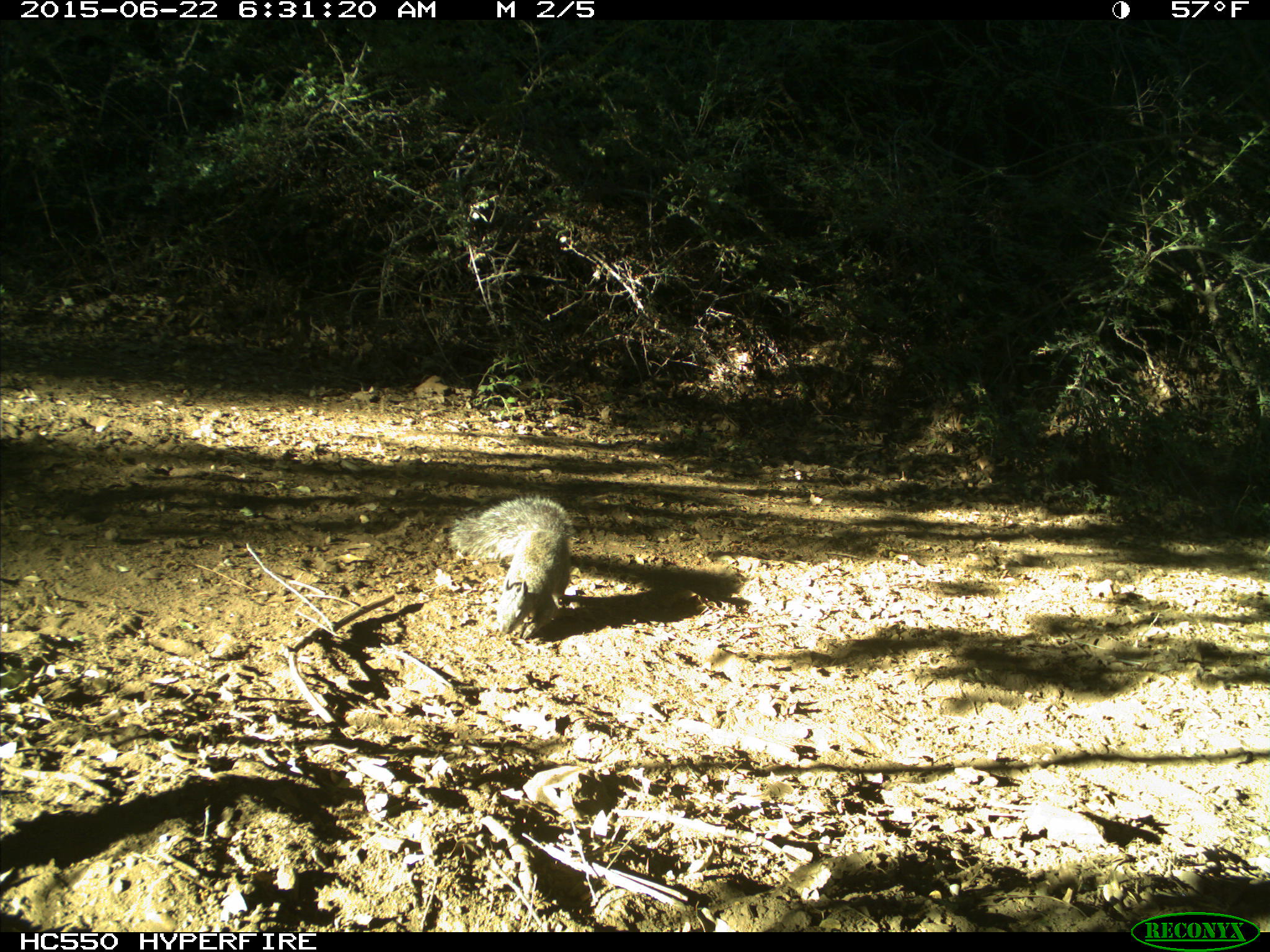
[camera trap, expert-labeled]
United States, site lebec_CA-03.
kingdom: Animalia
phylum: Chordata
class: Mammalia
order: Rodentia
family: Sciuridae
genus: Sciurus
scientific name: Sciurus carolinensis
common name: eastern gray squirrel